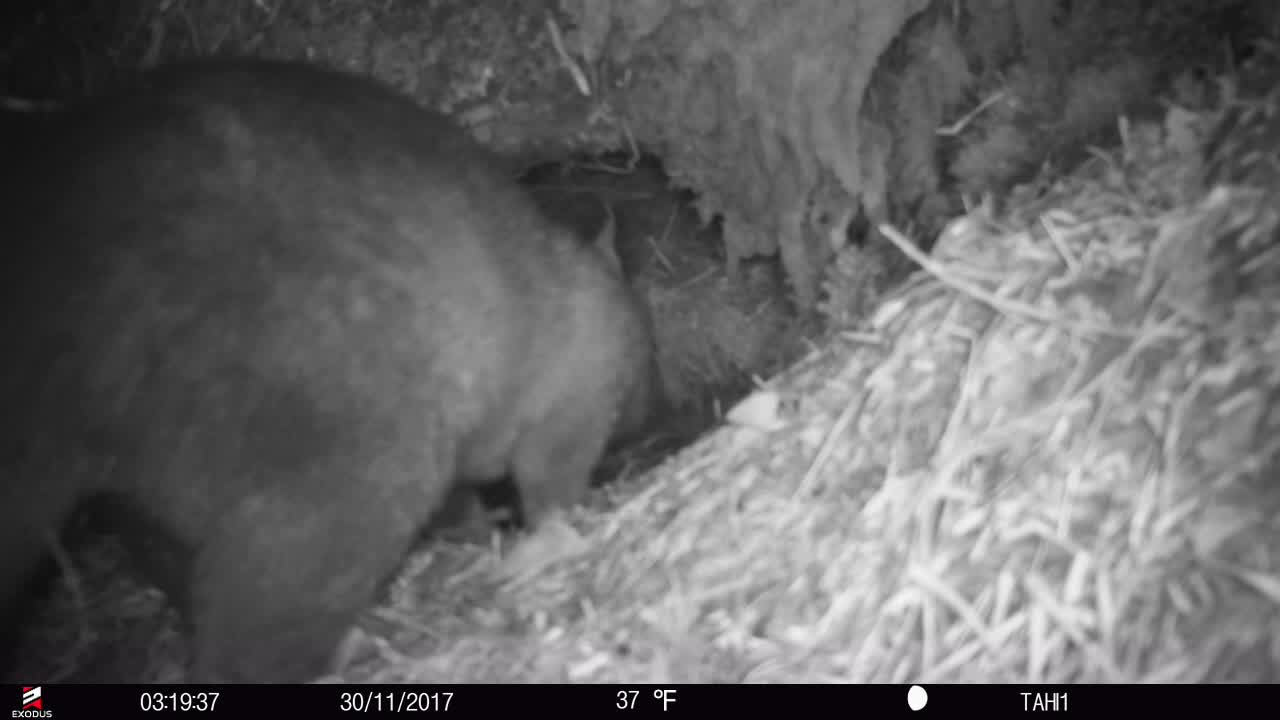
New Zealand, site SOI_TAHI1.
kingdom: Animalia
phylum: Chordata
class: Mammalia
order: Diprotodontia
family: Phalangeridae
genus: Trichosurus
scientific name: Trichosurus vulpecula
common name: common brushtail possum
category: possum